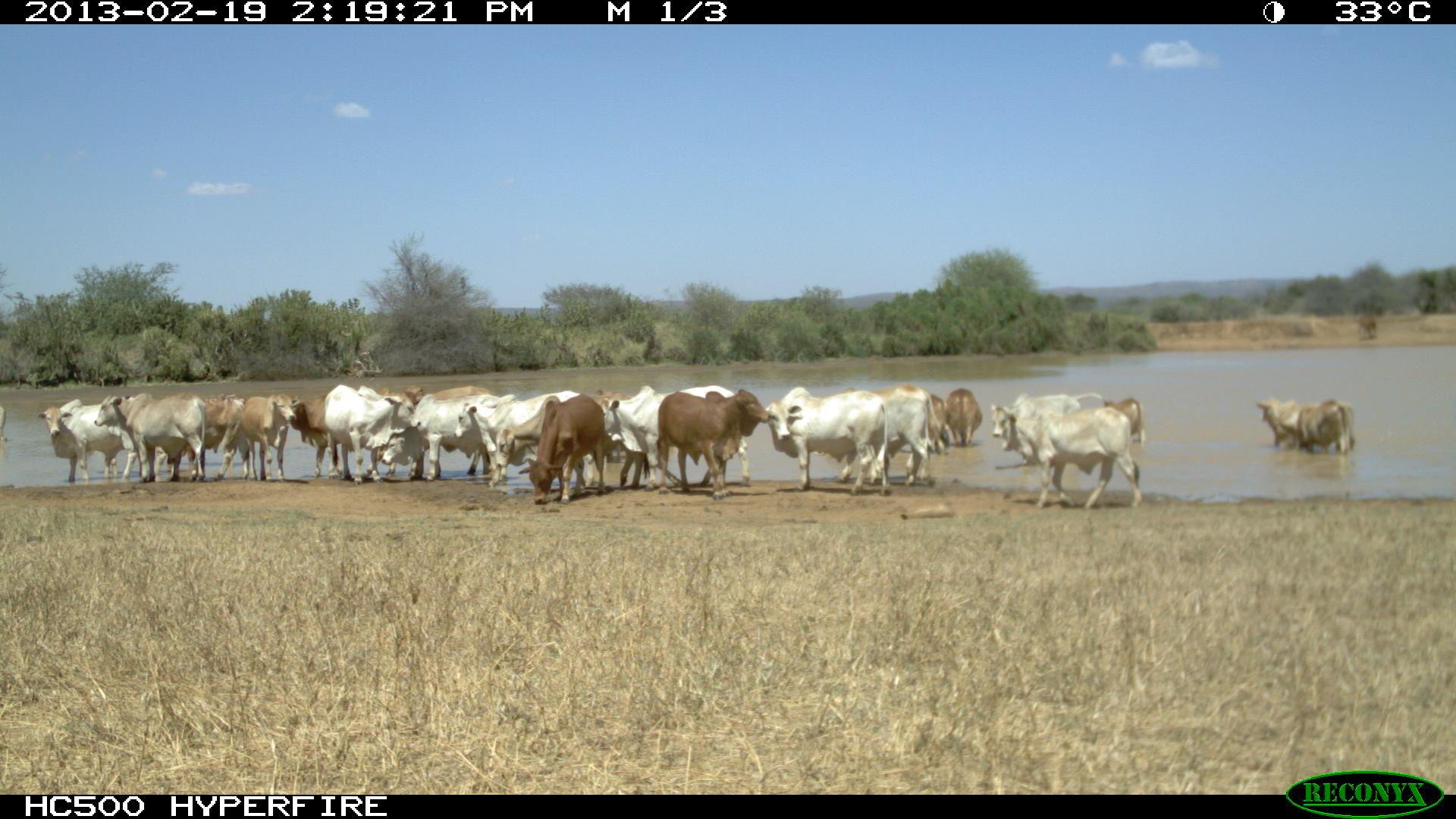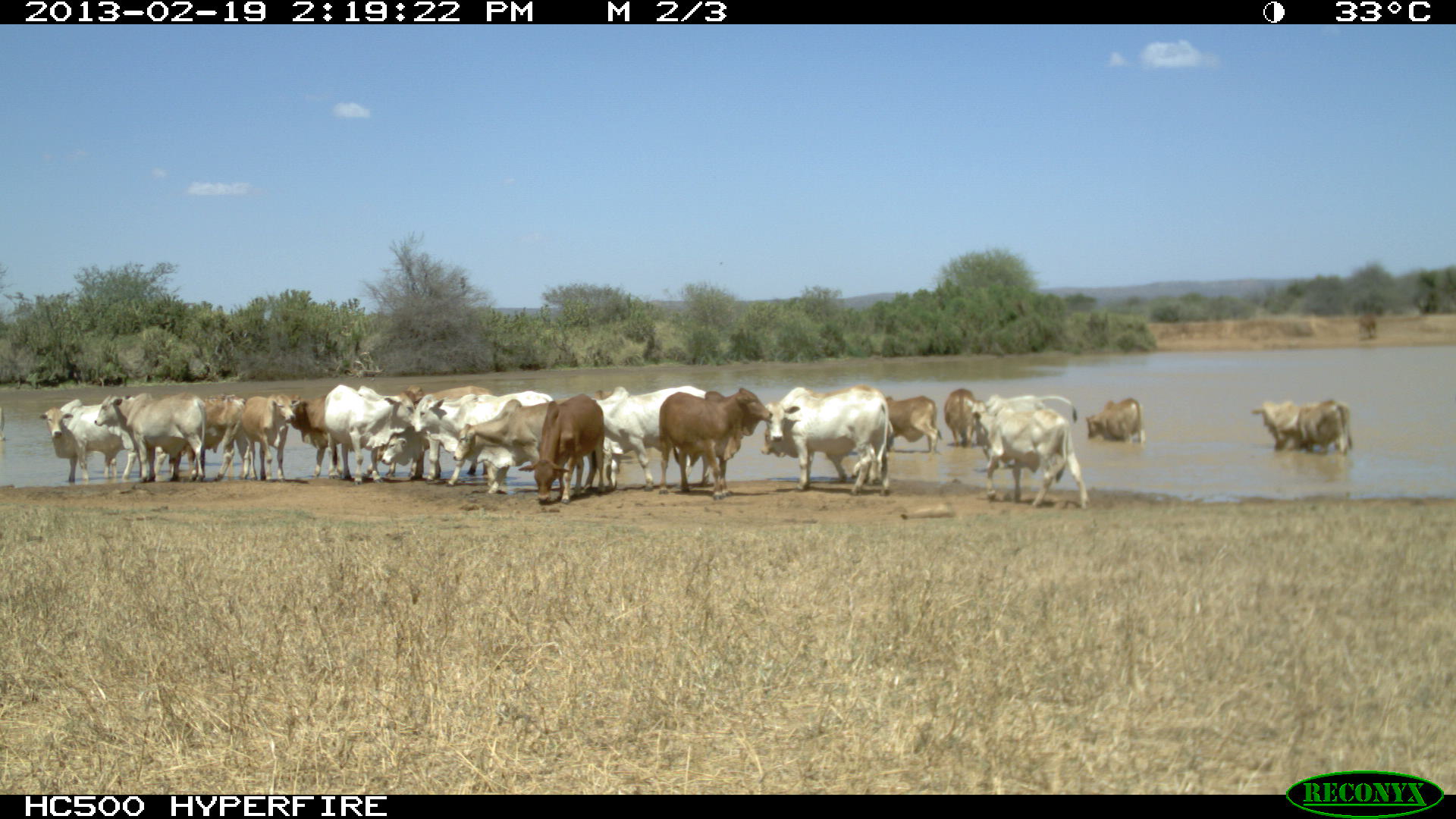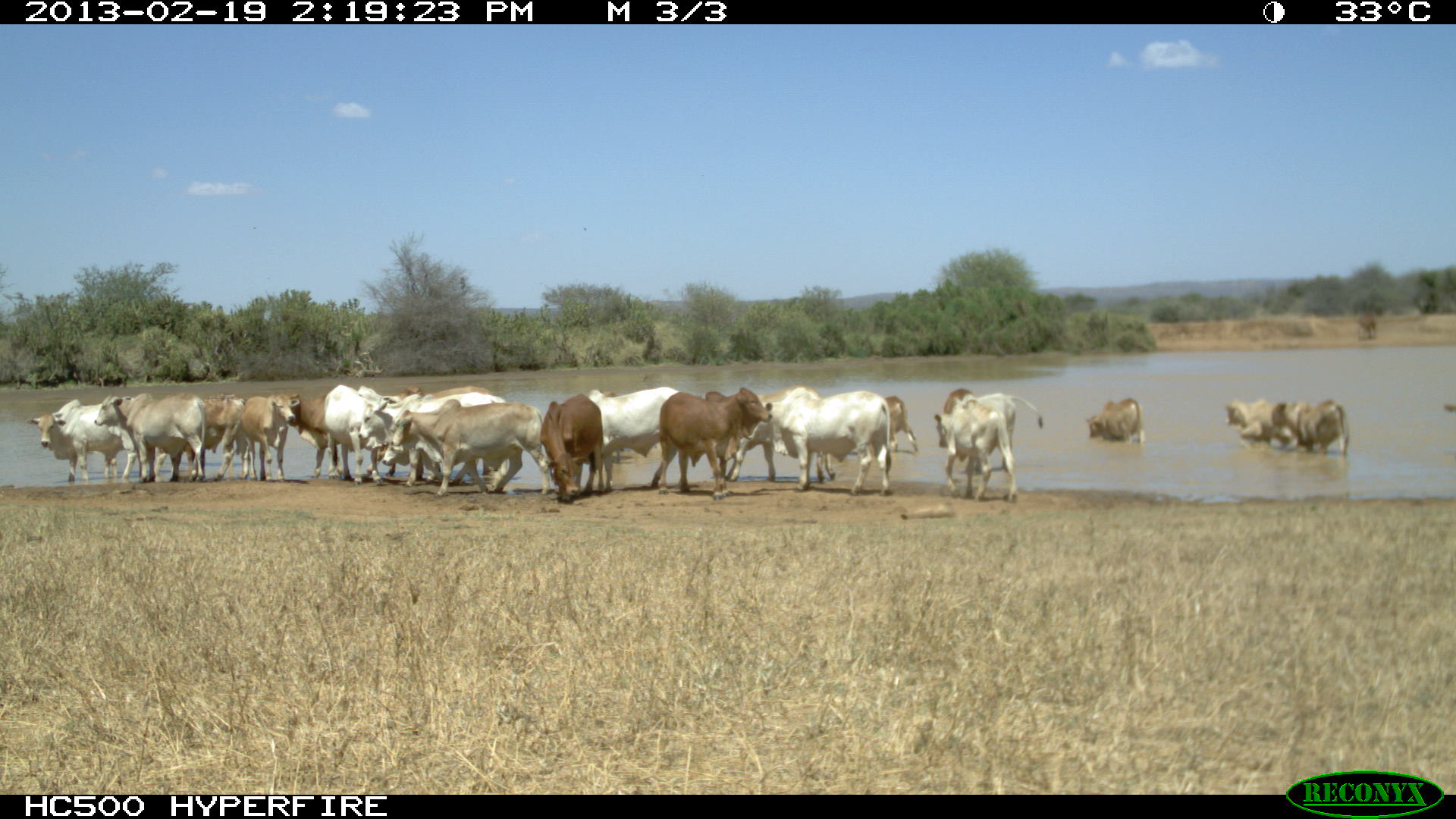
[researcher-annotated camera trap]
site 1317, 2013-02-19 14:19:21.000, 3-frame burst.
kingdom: Animalia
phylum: Chordata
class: Mammalia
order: Artiodactyla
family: Bovidae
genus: Bos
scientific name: Bos taurus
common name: domestic cattle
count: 1